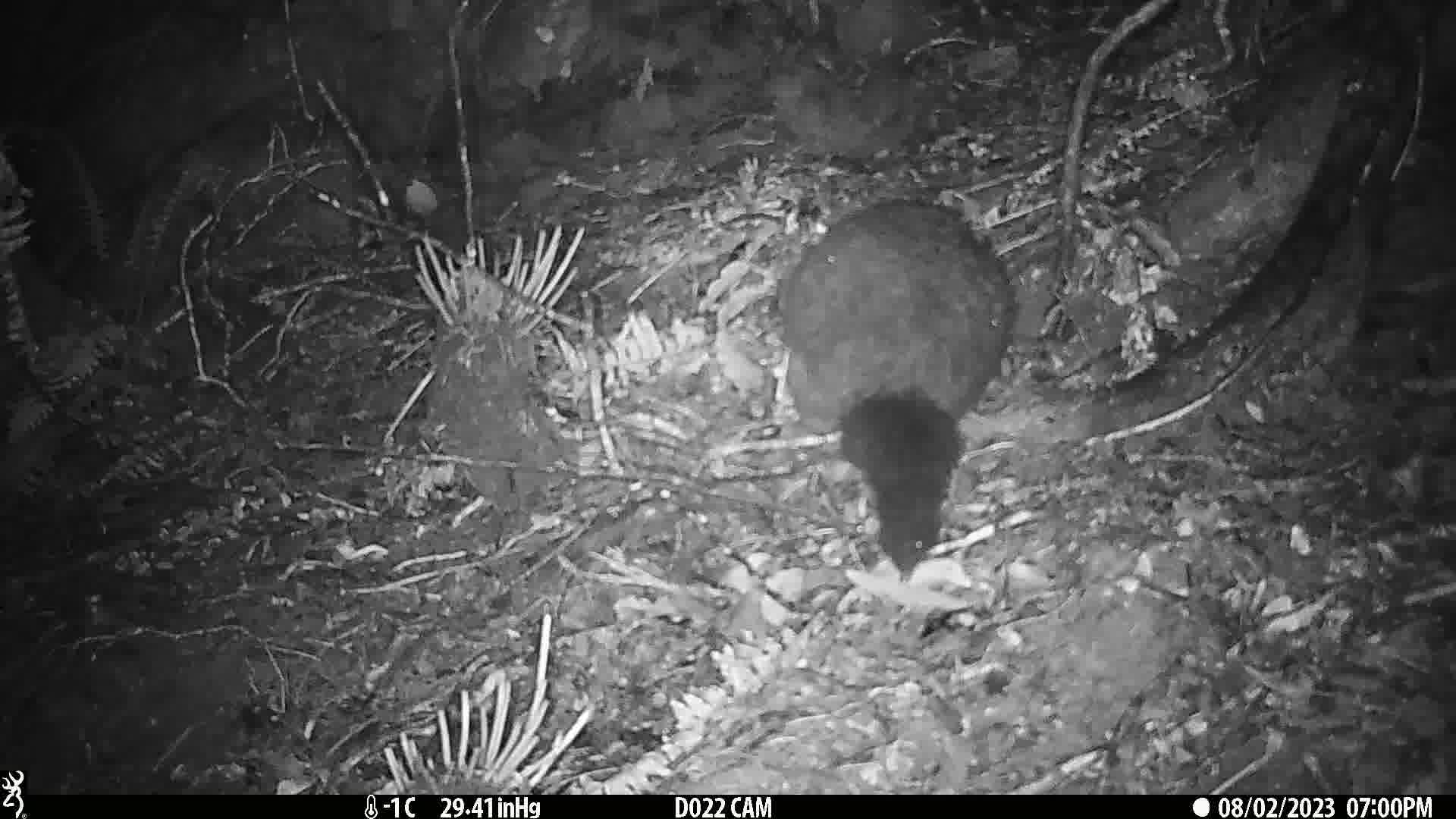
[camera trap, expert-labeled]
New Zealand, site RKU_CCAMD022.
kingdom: Animalia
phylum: Chordata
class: Mammalia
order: Diprotodontia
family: Phalangeridae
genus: Trichosurus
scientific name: Trichosurus vulpecula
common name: common brushtail possum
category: possum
Possum (common brushtail possum) (Trichosurus vulpecula).